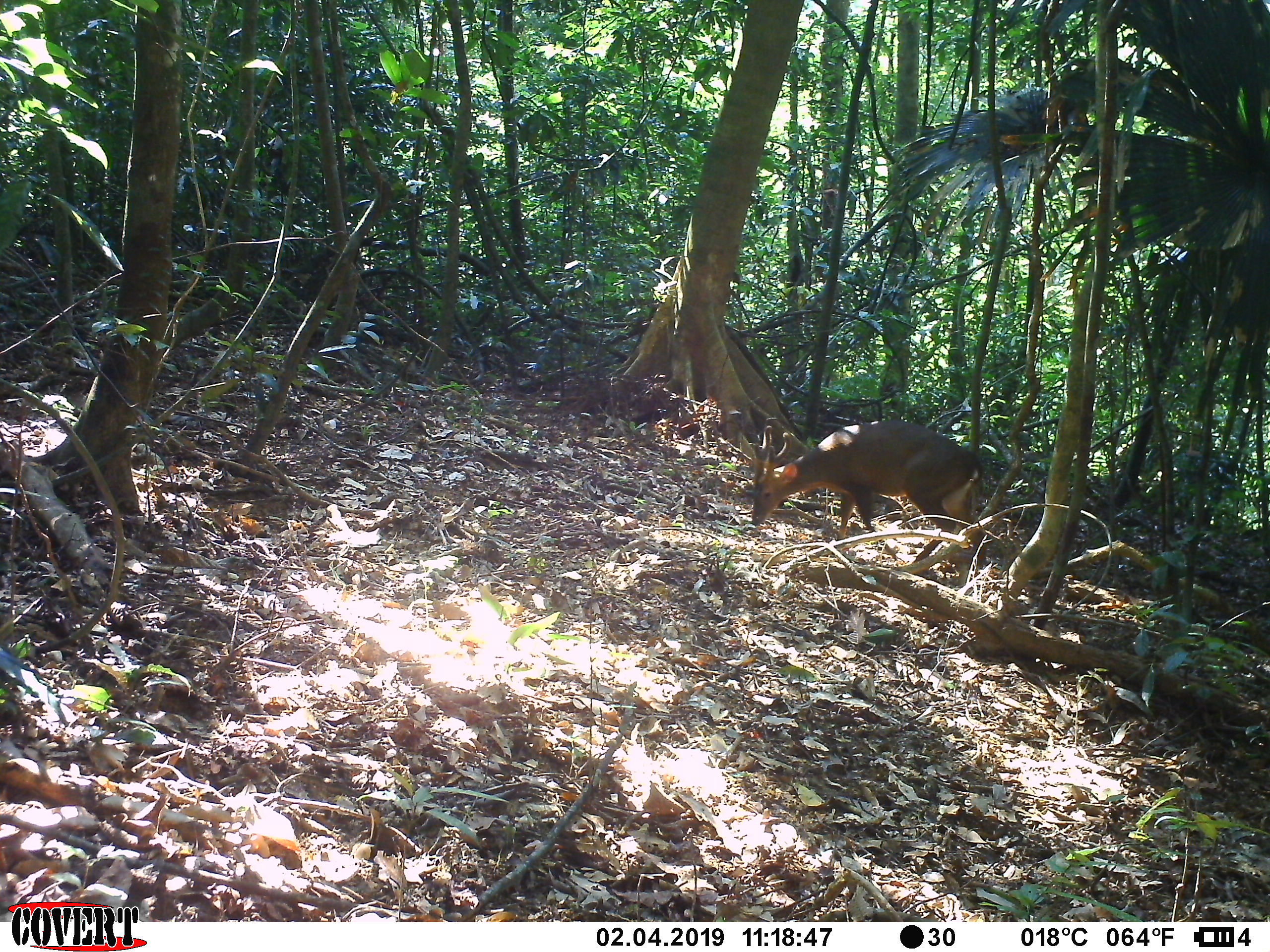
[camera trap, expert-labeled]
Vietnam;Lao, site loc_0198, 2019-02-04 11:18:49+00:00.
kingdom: Animalia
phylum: Chordata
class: Mammalia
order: Artiodactyla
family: Cervidae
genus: Muntiacus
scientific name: Muntiacus vuquangensis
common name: large-antlered muntjac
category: large antlered muntjac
Large antlered muntjac (large-antlered muntjac) (Muntiacus vuquangensis). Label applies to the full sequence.